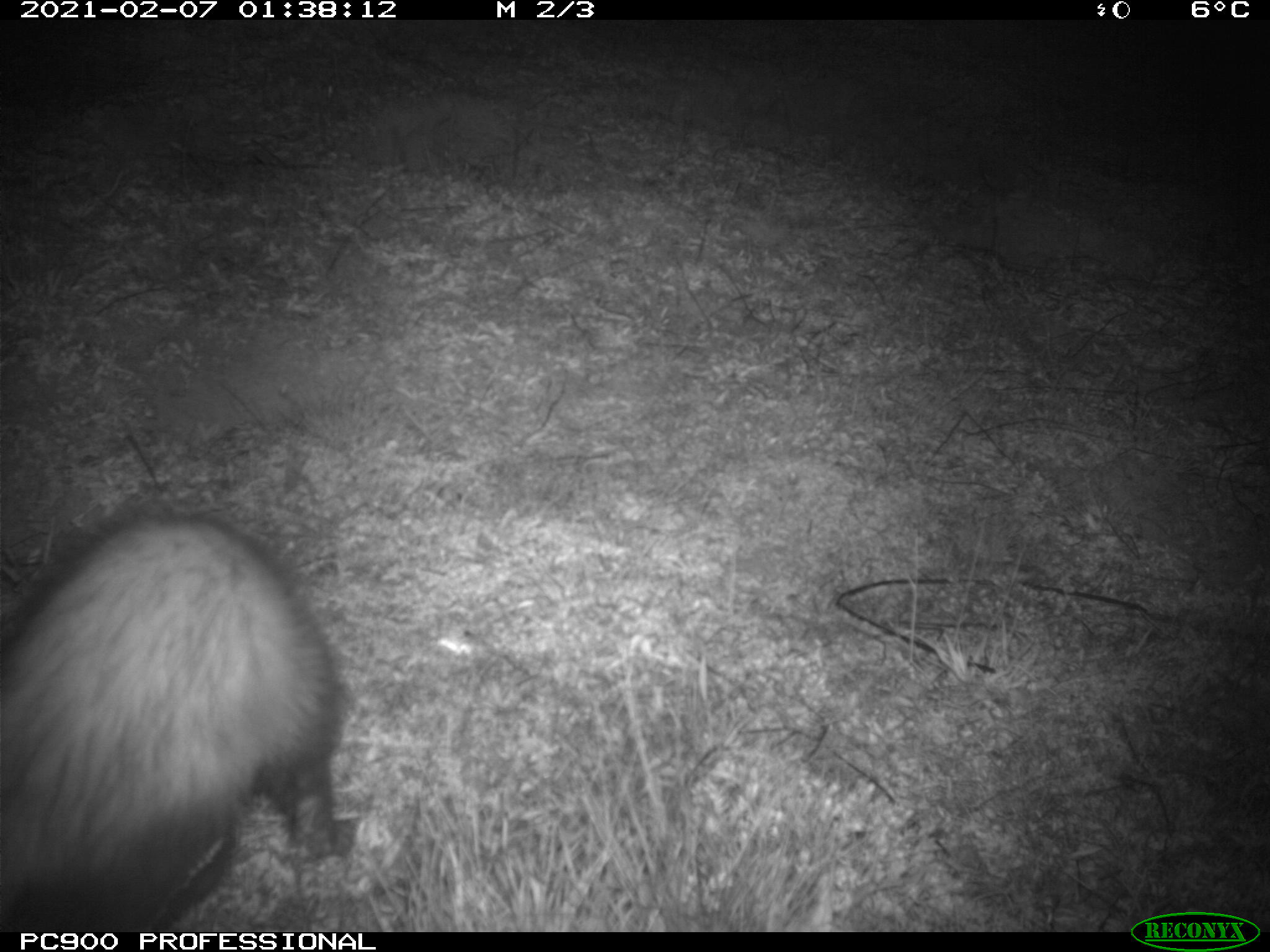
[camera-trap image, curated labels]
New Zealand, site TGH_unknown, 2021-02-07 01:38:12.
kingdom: Animalia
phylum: Chordata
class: Mammalia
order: Carnivora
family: Mustelidae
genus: Mustela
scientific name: Mustela furo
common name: ferret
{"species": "ferret (Mustela furo)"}